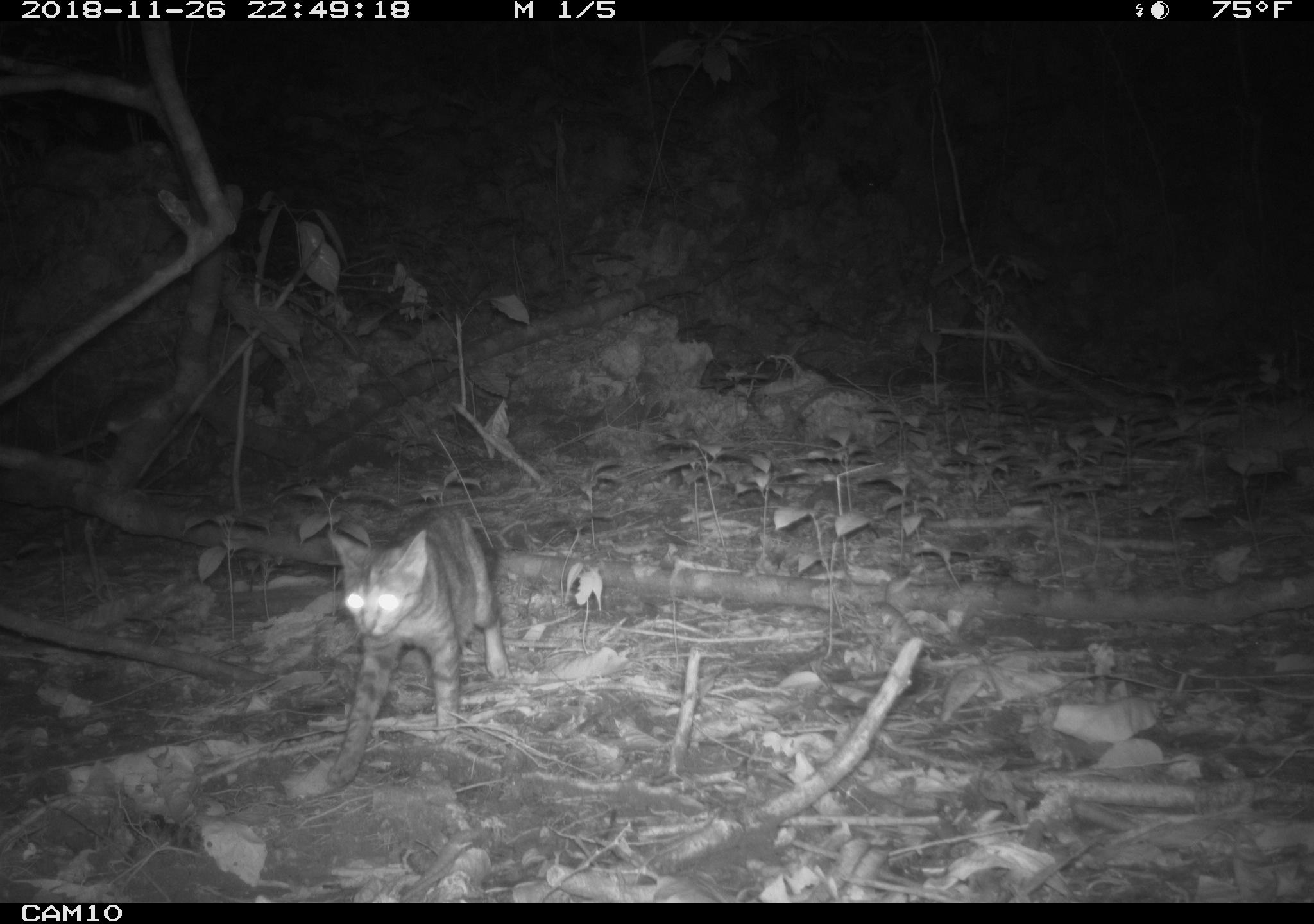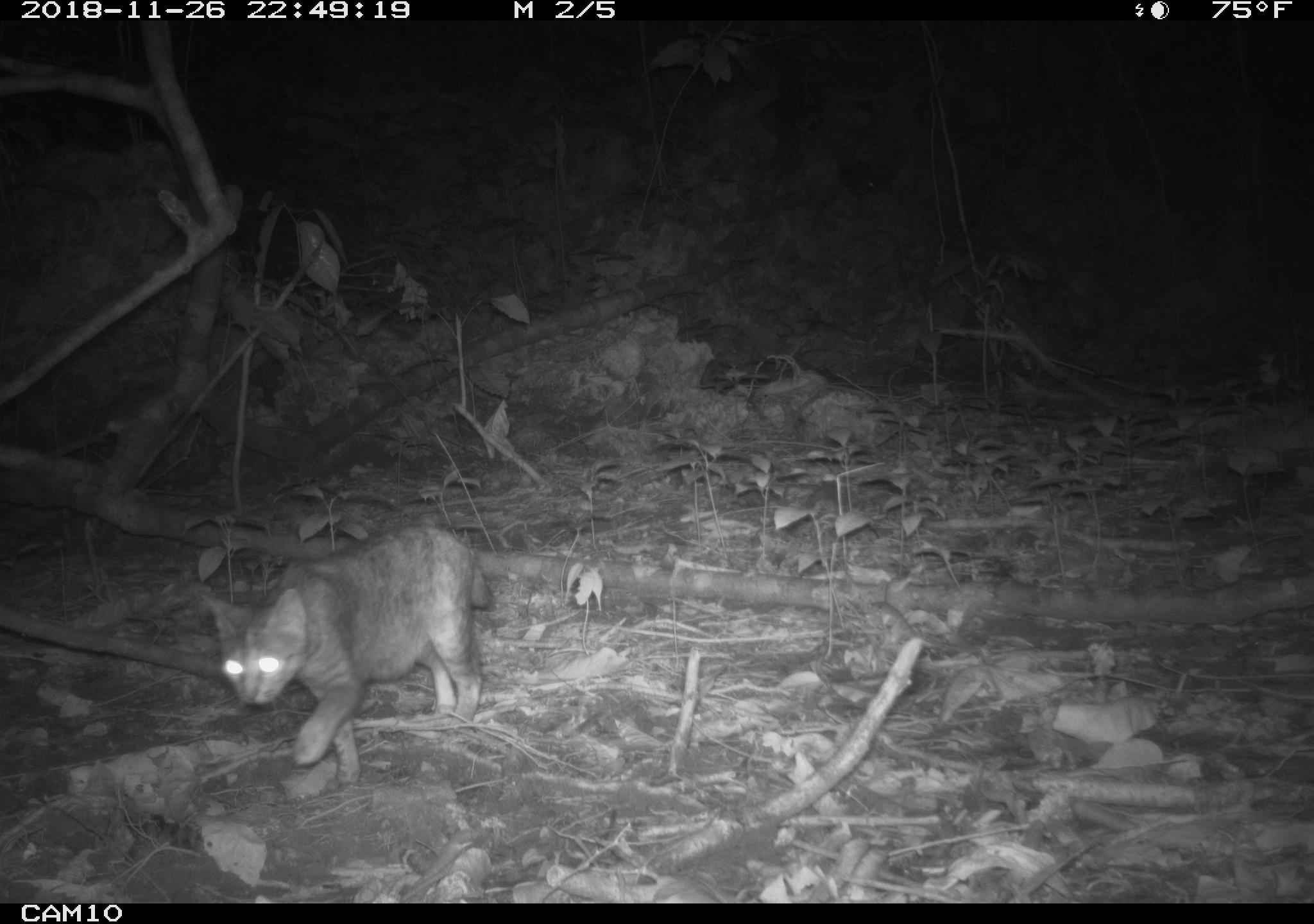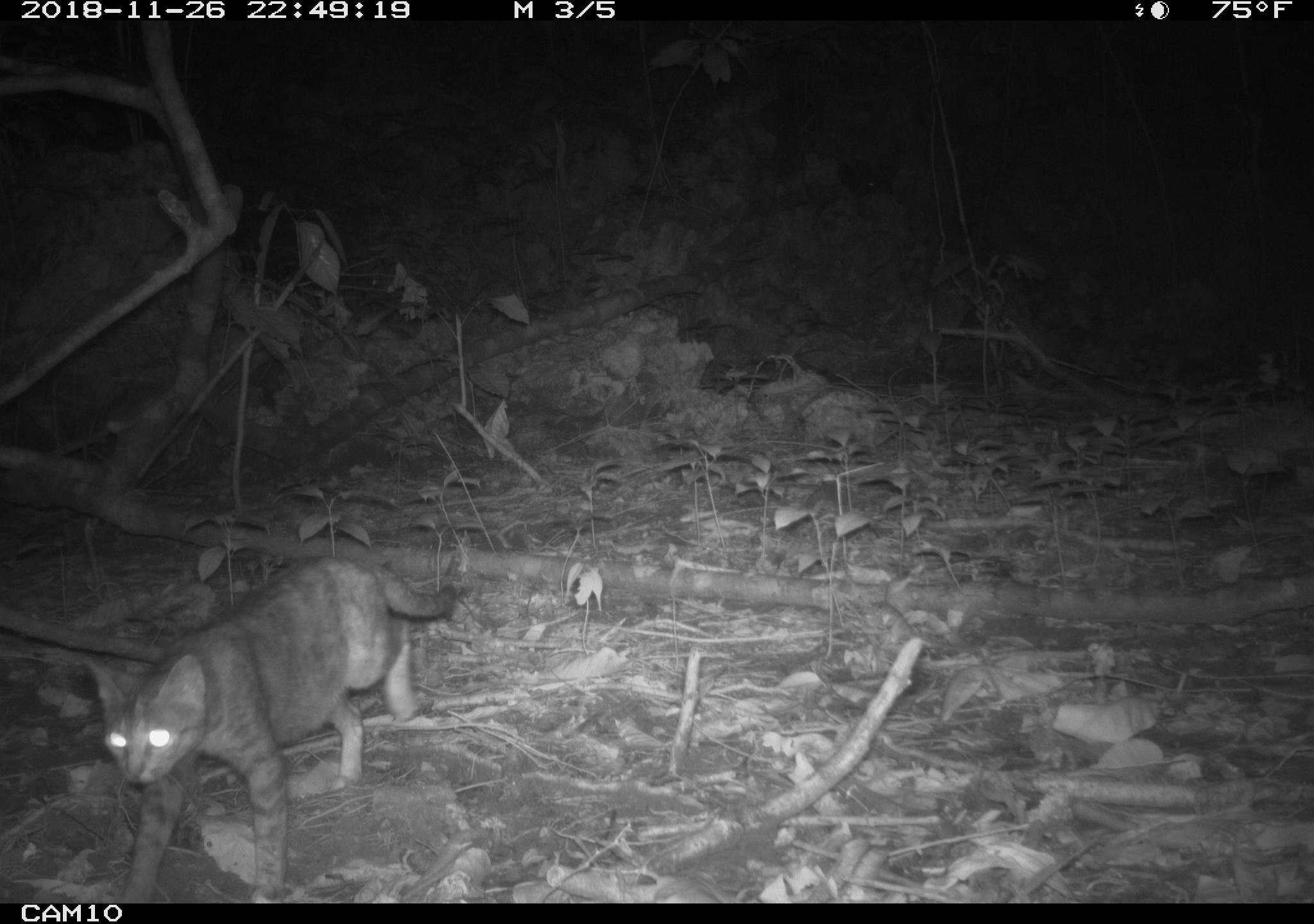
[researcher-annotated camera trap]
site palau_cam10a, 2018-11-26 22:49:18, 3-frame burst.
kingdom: Animalia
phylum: Chordata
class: Mammalia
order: Carnivora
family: Felidae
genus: Felis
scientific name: Felis catus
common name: cat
Cat (Felis catus).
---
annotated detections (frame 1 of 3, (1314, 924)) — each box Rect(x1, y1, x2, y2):
cat: Rect(316, 507, 505, 787)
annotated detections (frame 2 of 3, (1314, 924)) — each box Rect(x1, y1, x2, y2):
cat: Rect(211, 520, 487, 785)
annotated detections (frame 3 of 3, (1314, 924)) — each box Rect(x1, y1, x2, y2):
cat: Rect(67, 552, 477, 897)